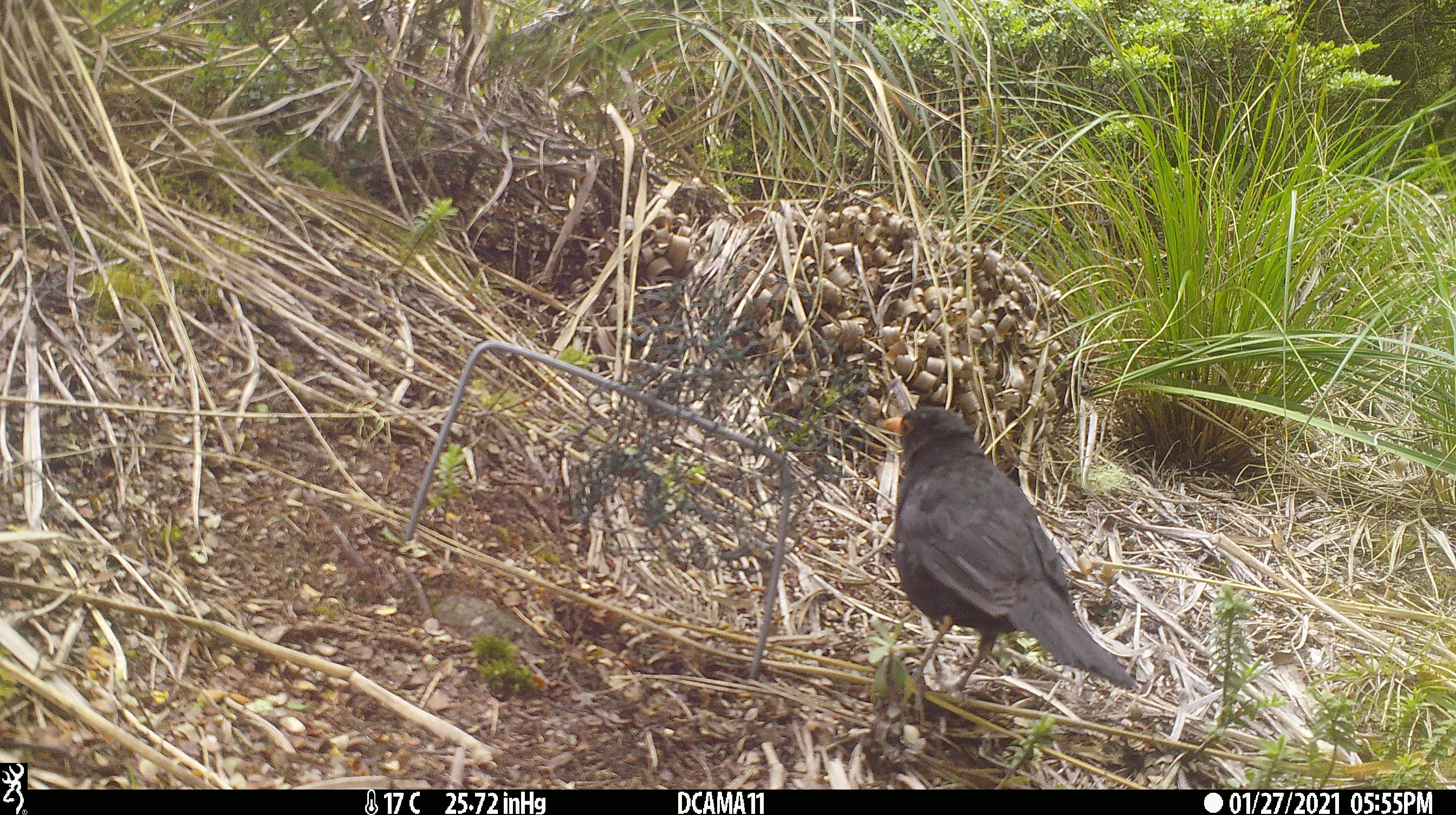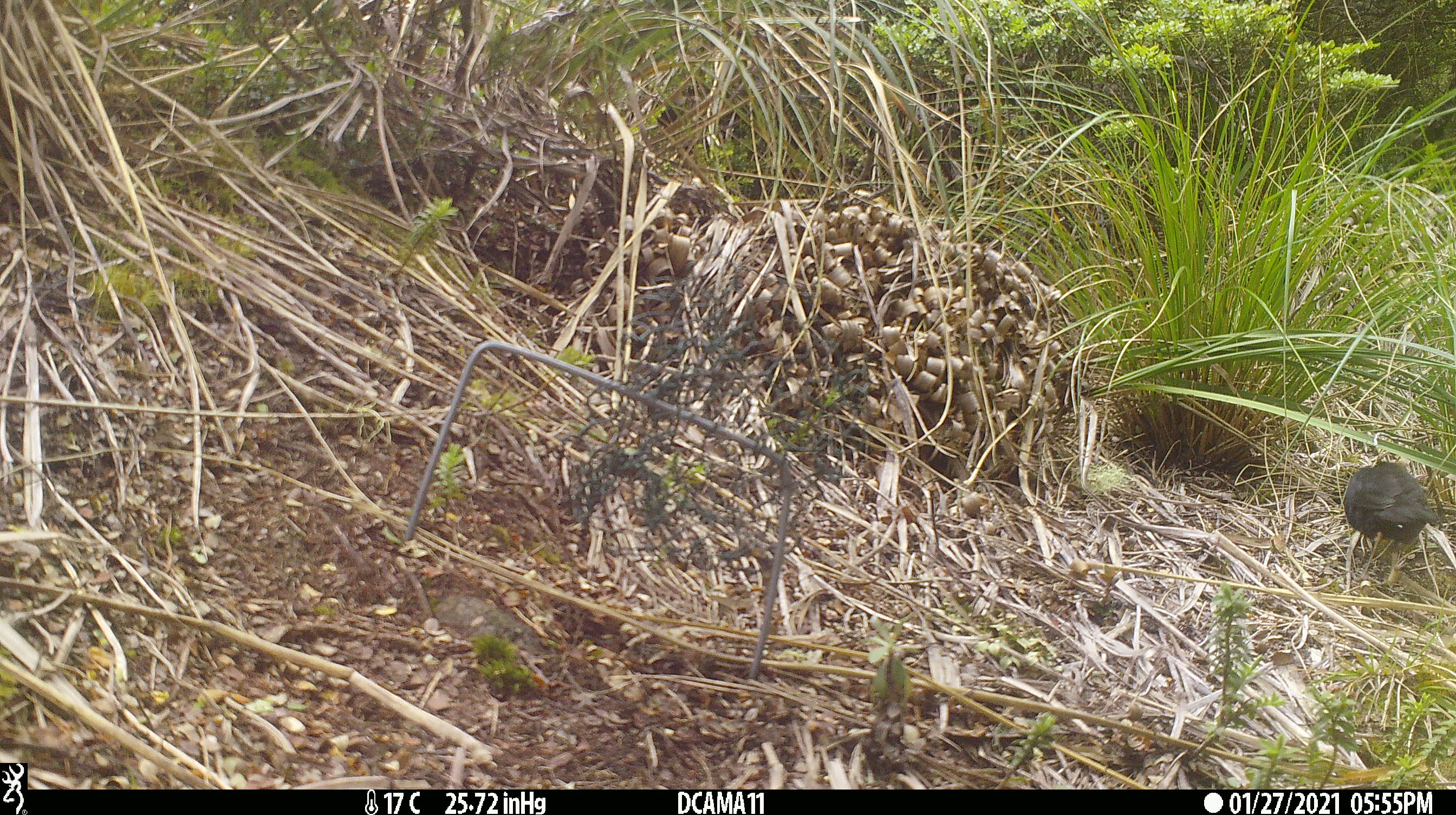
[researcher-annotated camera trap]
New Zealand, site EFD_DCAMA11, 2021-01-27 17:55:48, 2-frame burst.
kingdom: Animalia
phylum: Chordata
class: Aves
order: Passeriformes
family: Turdidae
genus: Turdus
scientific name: Turdus merula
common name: eurasian blackbird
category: blackbird